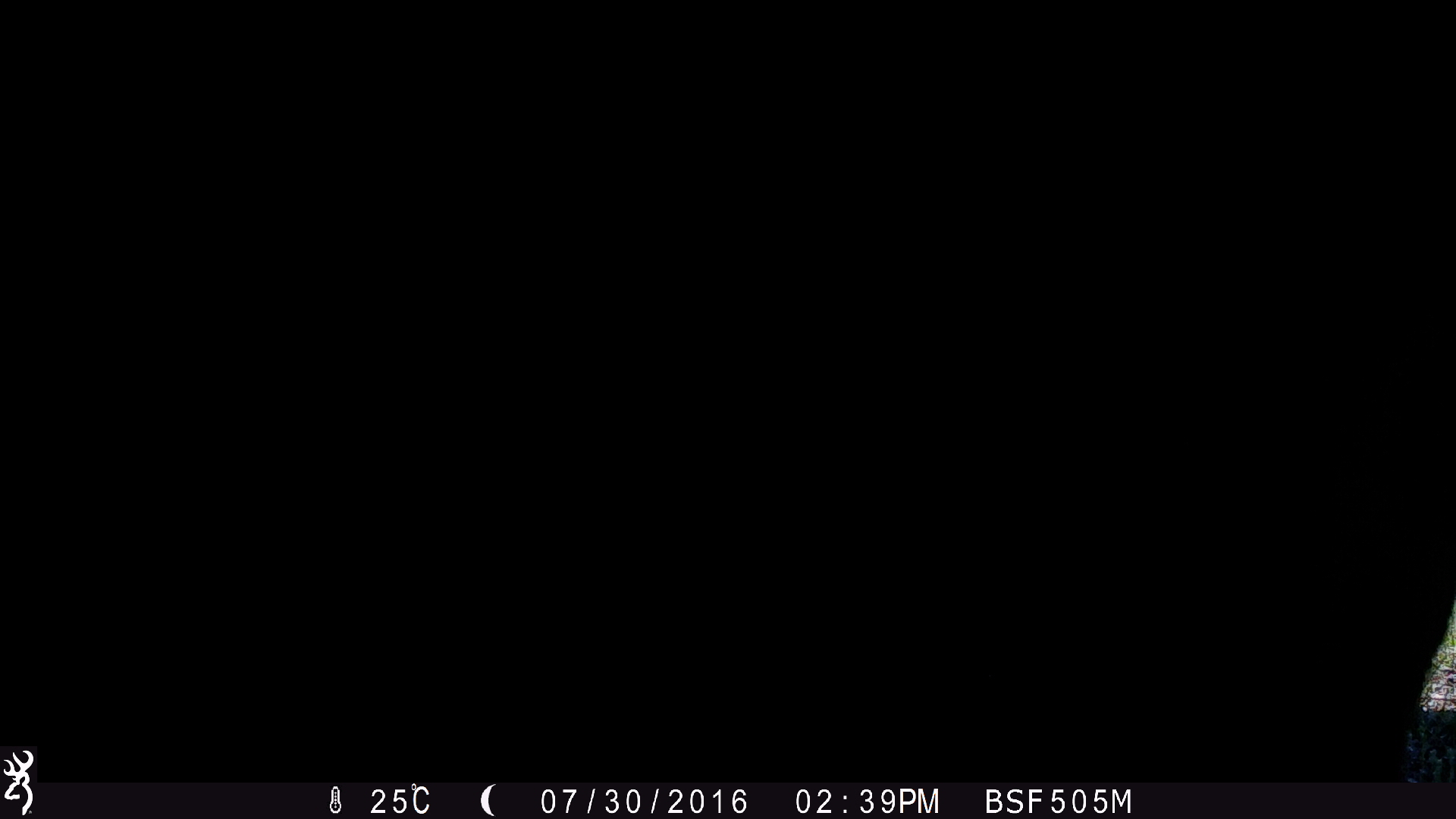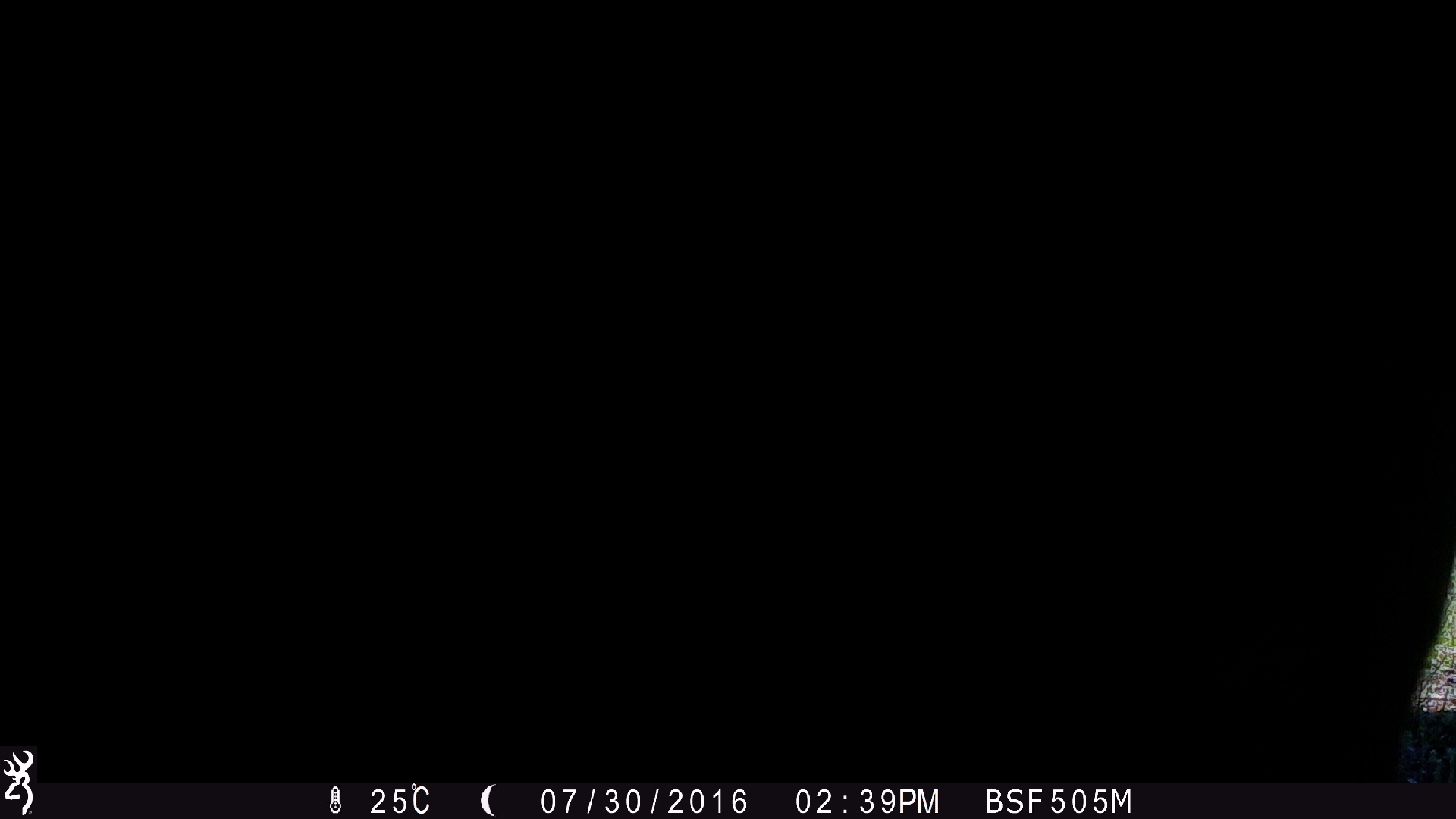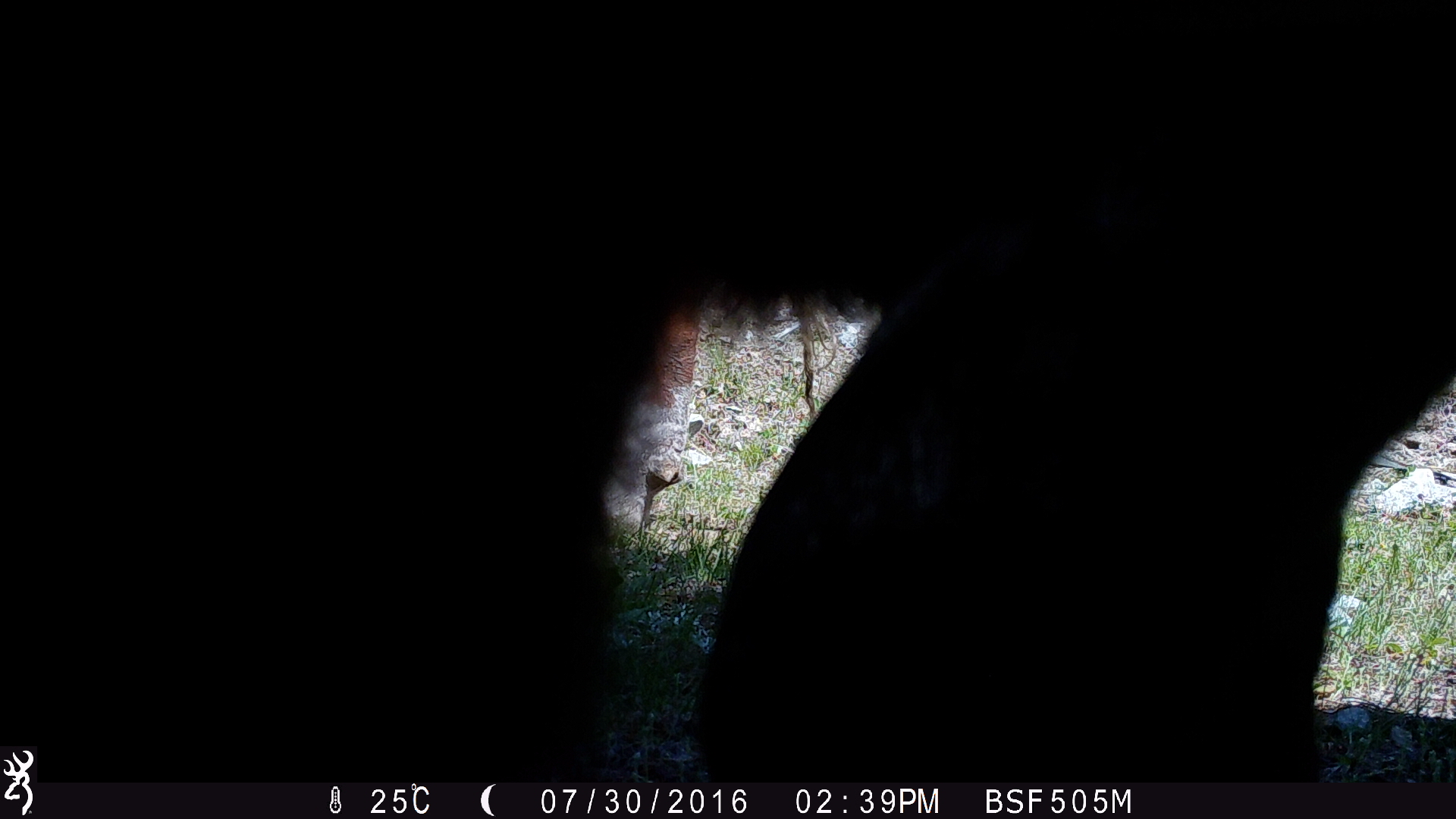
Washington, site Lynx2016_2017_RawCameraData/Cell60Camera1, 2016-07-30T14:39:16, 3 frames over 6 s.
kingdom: Animalia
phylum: Chordata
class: Mammalia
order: Artiodactyla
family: Bovidae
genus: Bos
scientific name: Bos taurus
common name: domestic cattle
Domestic cattle (Bos taurus). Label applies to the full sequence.